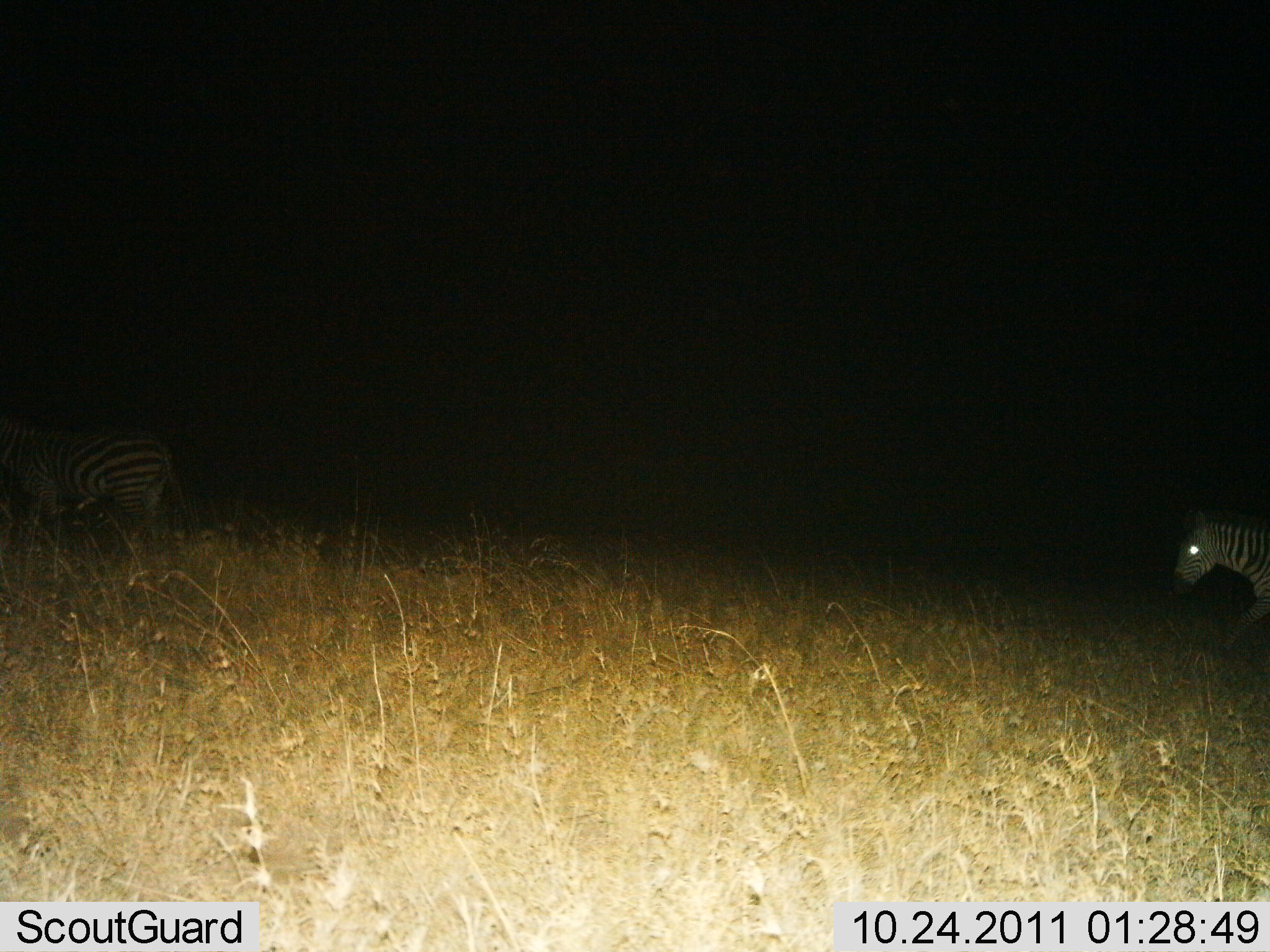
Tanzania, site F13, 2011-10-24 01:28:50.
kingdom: Animalia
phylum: Chordata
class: Mammalia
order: Perissodactyla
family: Equidae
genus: Equus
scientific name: Equus quagga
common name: plains zebra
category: zebra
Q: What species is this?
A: Zebra (plains zebra) (Equus quagga).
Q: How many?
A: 2.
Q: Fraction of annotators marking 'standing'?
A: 10%.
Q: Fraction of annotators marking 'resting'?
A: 0%.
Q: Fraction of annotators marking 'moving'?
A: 90%.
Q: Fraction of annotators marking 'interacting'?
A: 0%.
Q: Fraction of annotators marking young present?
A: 0%.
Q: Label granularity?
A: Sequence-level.